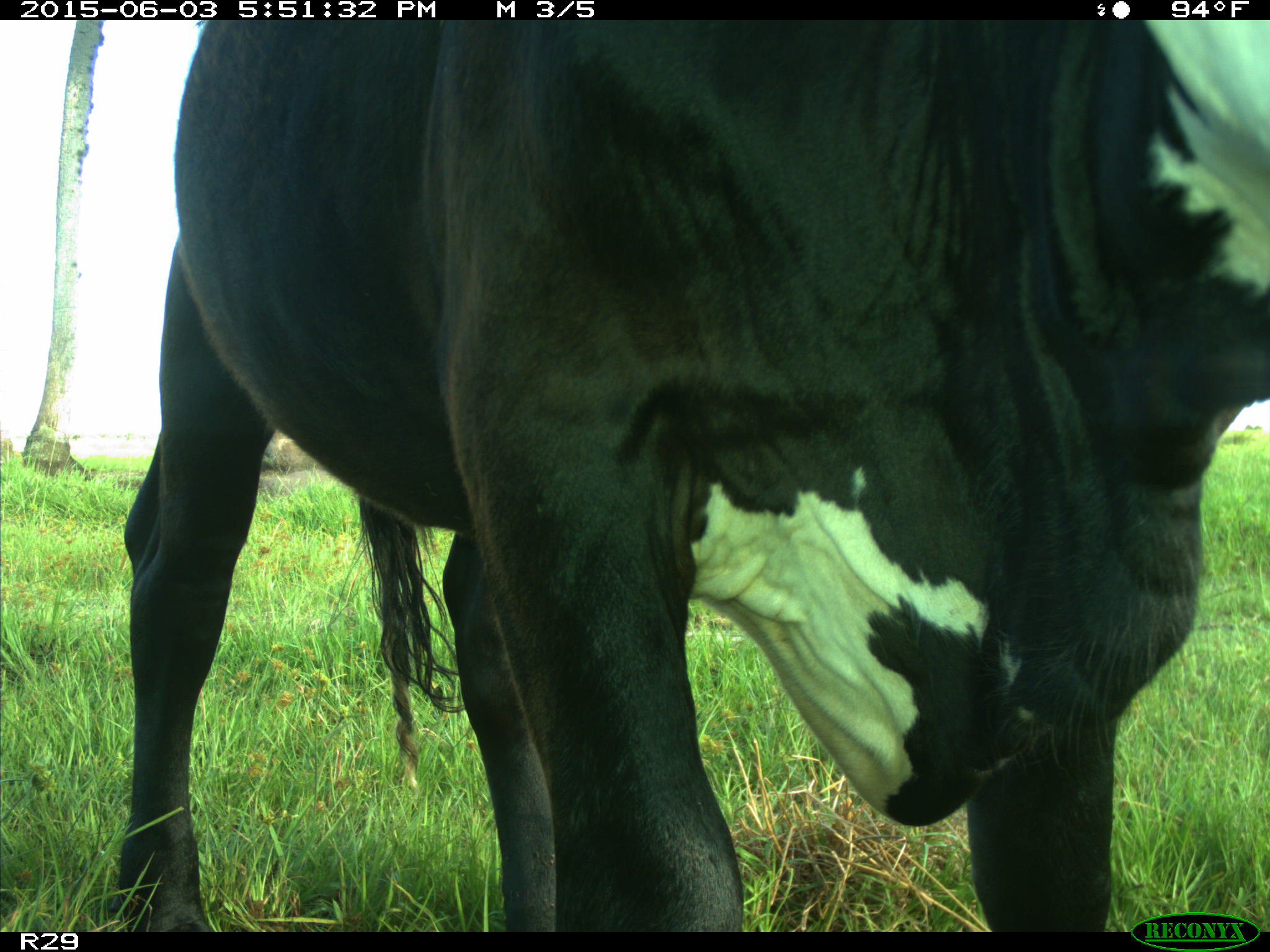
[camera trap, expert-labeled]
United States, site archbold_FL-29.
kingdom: Animalia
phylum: Chordata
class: Mammalia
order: Artiodactyla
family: Bovidae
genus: Bos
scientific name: Bos taurus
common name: domestic cow